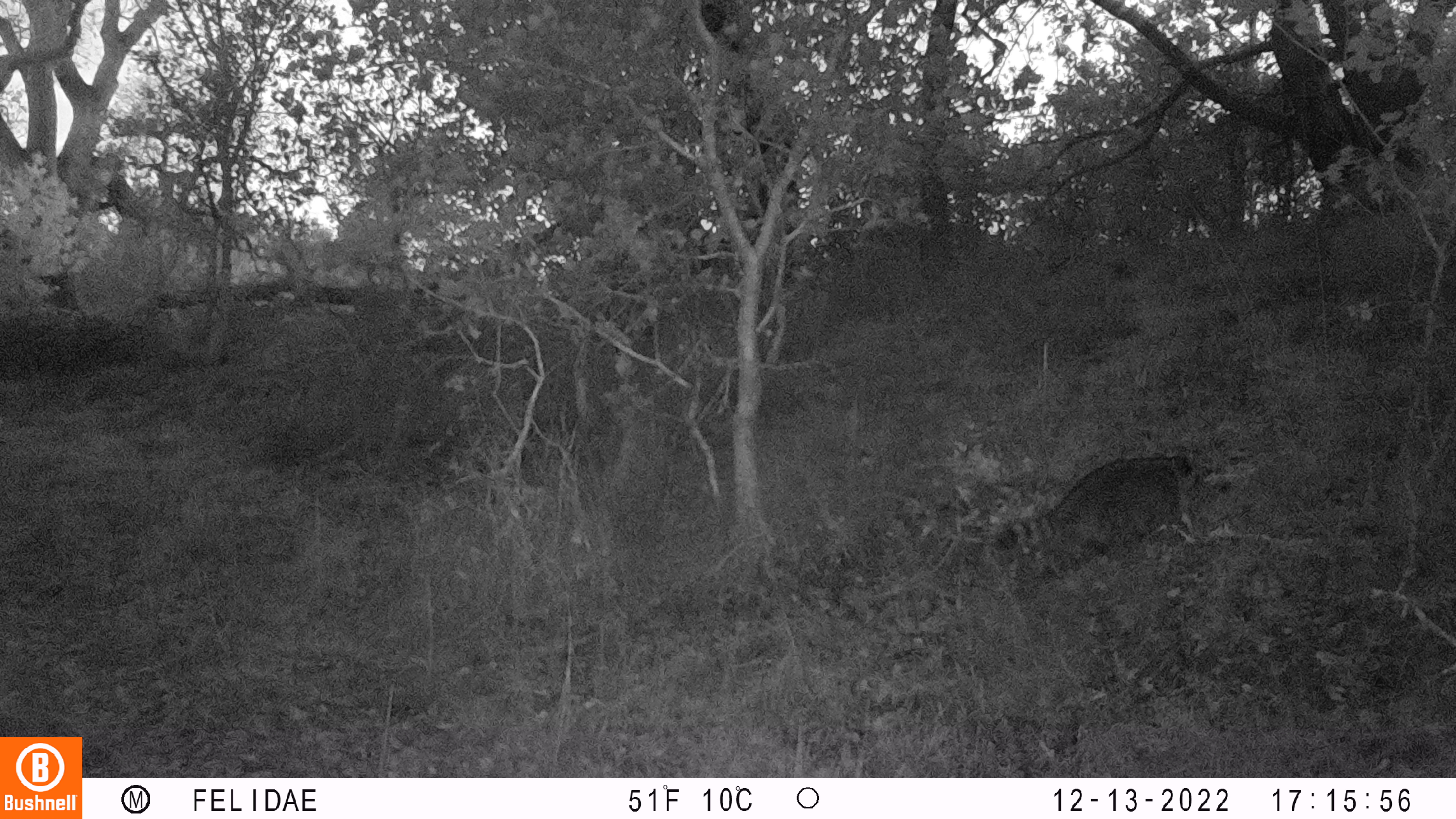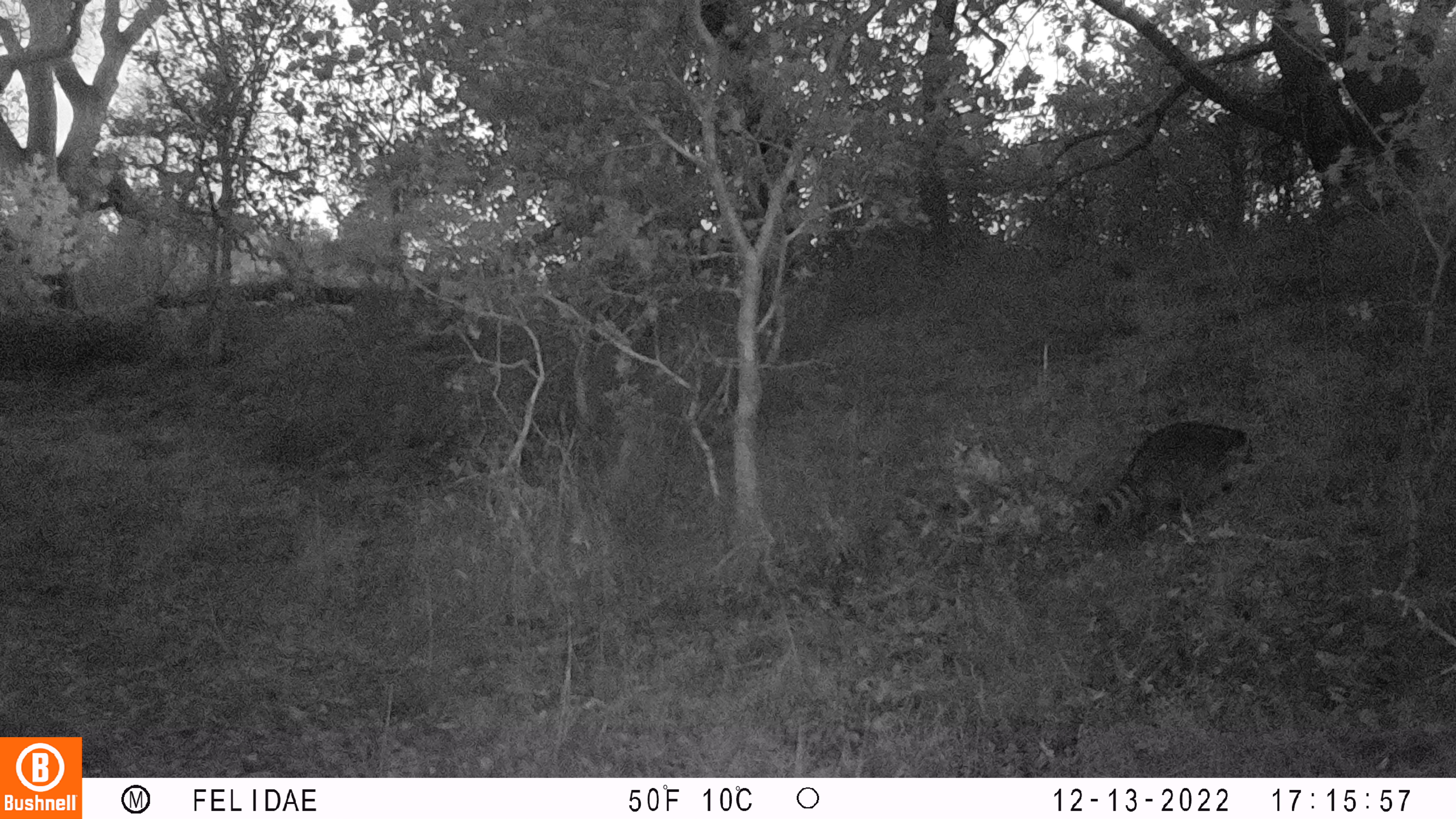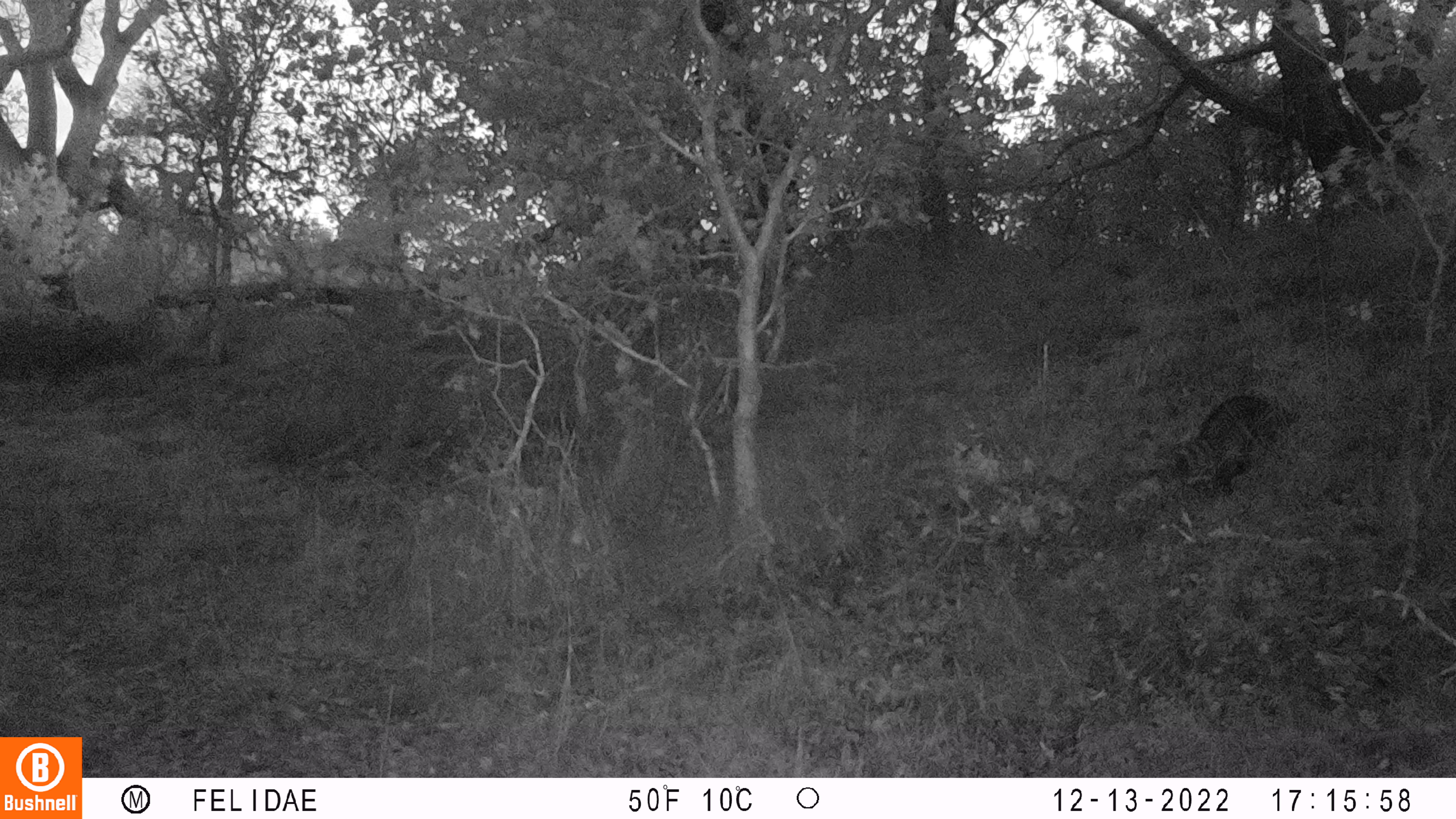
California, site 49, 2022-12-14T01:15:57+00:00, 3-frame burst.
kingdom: Animalia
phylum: Chordata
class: Mammalia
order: Carnivora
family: Procyonidae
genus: Procyon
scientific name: Procyon lotor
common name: raccoon